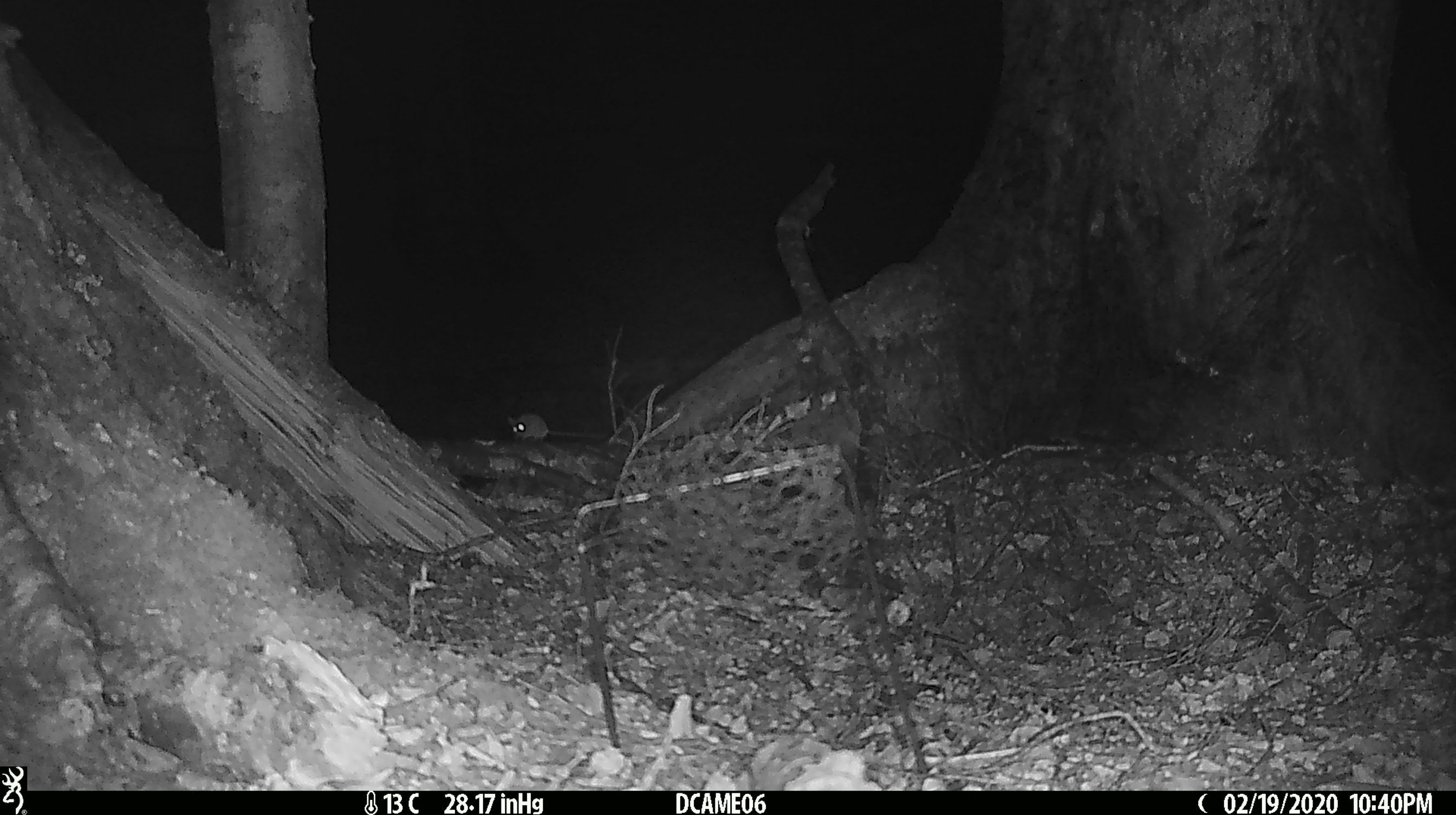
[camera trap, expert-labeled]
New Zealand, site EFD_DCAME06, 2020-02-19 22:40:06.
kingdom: Animalia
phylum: Chordata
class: Mammalia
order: Rodentia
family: Muridae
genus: Mus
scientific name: Mus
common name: mouse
Mouse (Mus).